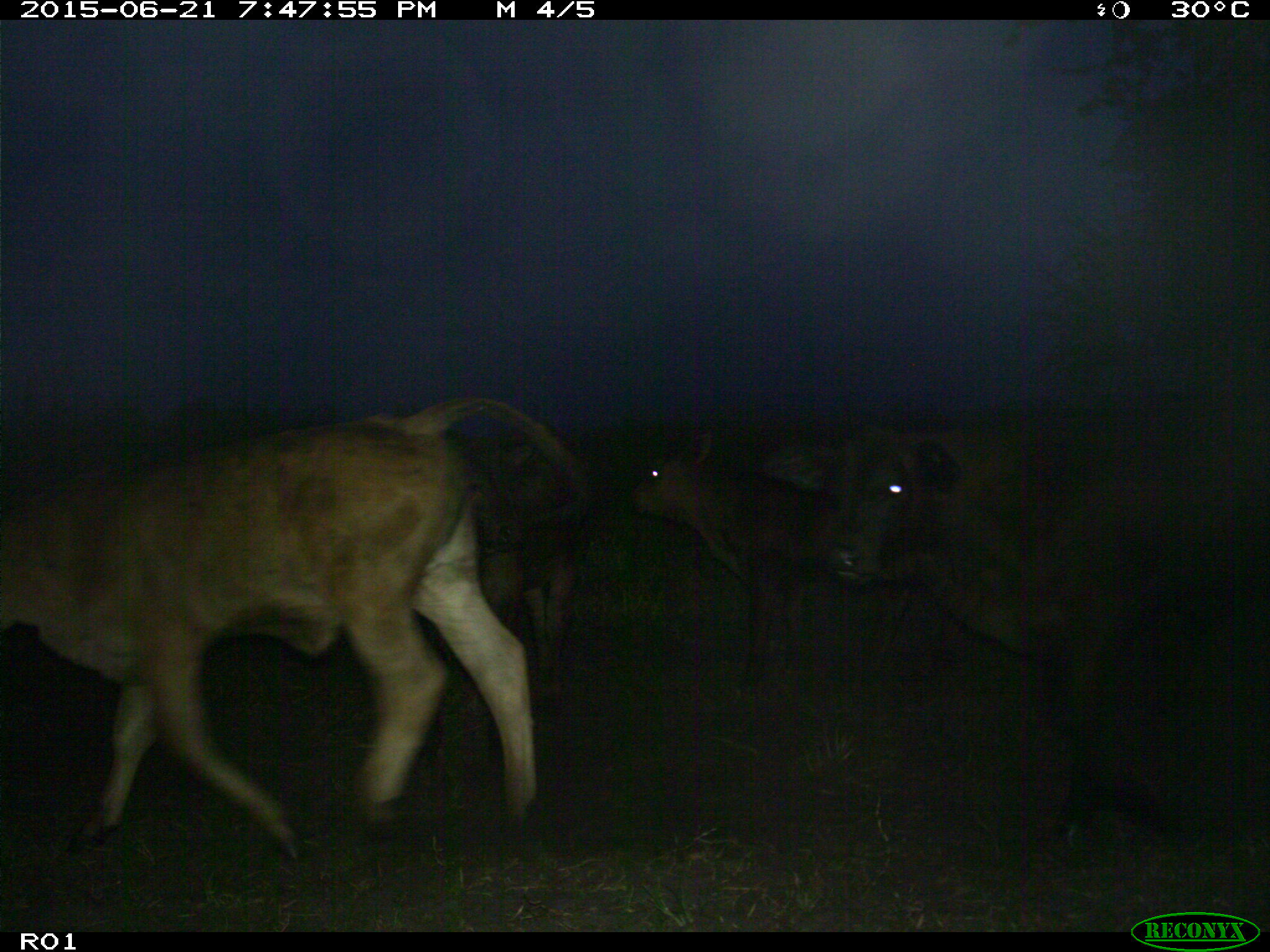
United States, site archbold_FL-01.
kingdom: Animalia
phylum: Chordata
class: Mammalia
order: Artiodactyla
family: Bovidae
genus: Bos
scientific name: Bos taurus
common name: domestic cow